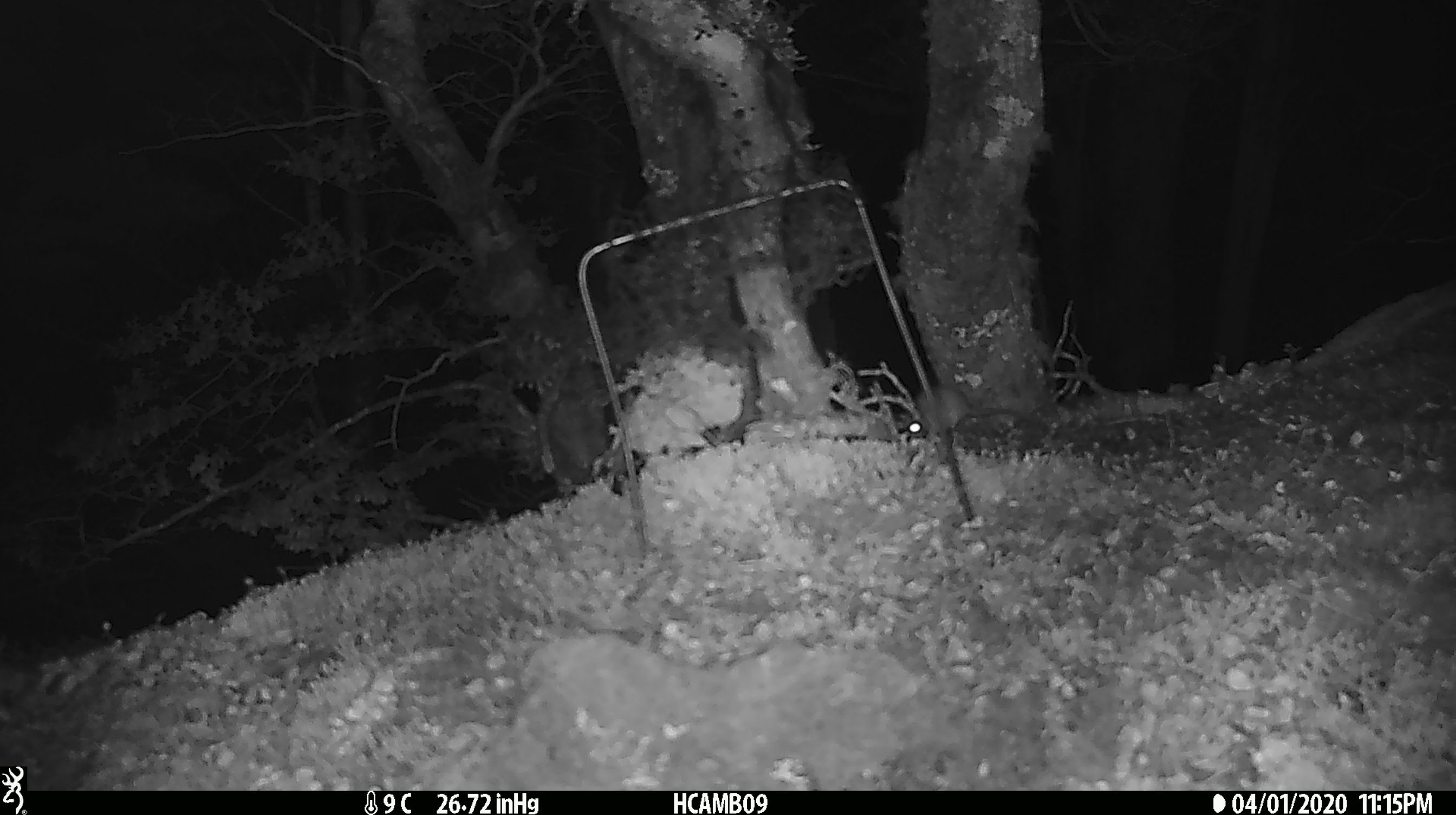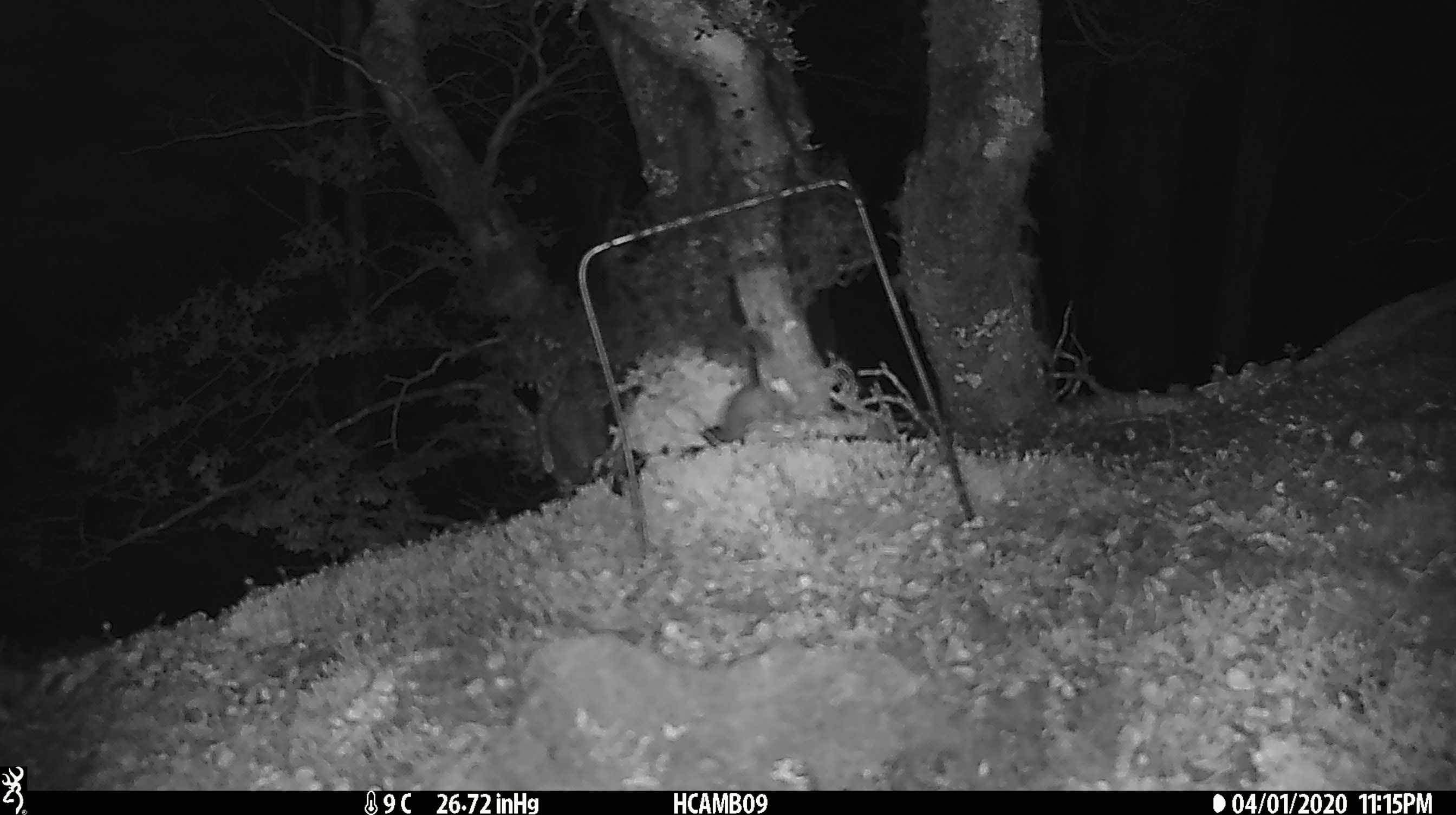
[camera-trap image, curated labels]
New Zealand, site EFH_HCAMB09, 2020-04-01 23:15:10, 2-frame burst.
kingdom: Animalia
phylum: Chordata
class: Mammalia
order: Rodentia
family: Muridae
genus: Mus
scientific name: Mus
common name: mouse